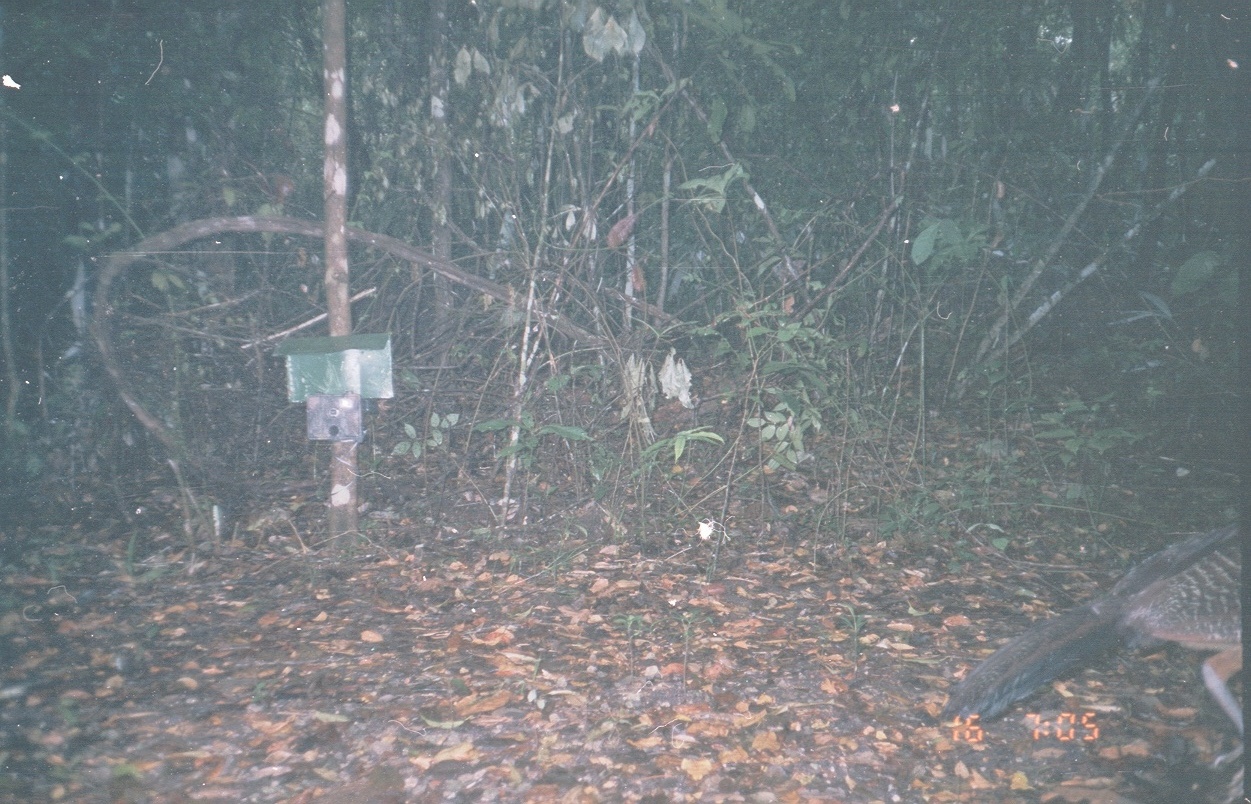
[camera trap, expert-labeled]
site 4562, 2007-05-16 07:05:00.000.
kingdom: Animalia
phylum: Chordata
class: Aves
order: Galliformes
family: Cracidae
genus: Crax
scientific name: Crax rubra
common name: great curassow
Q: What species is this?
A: Crax rubra (great curassow).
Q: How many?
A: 1.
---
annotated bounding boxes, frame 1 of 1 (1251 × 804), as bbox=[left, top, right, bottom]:
crax rubra: bbox=[936, 516, 1242, 768]